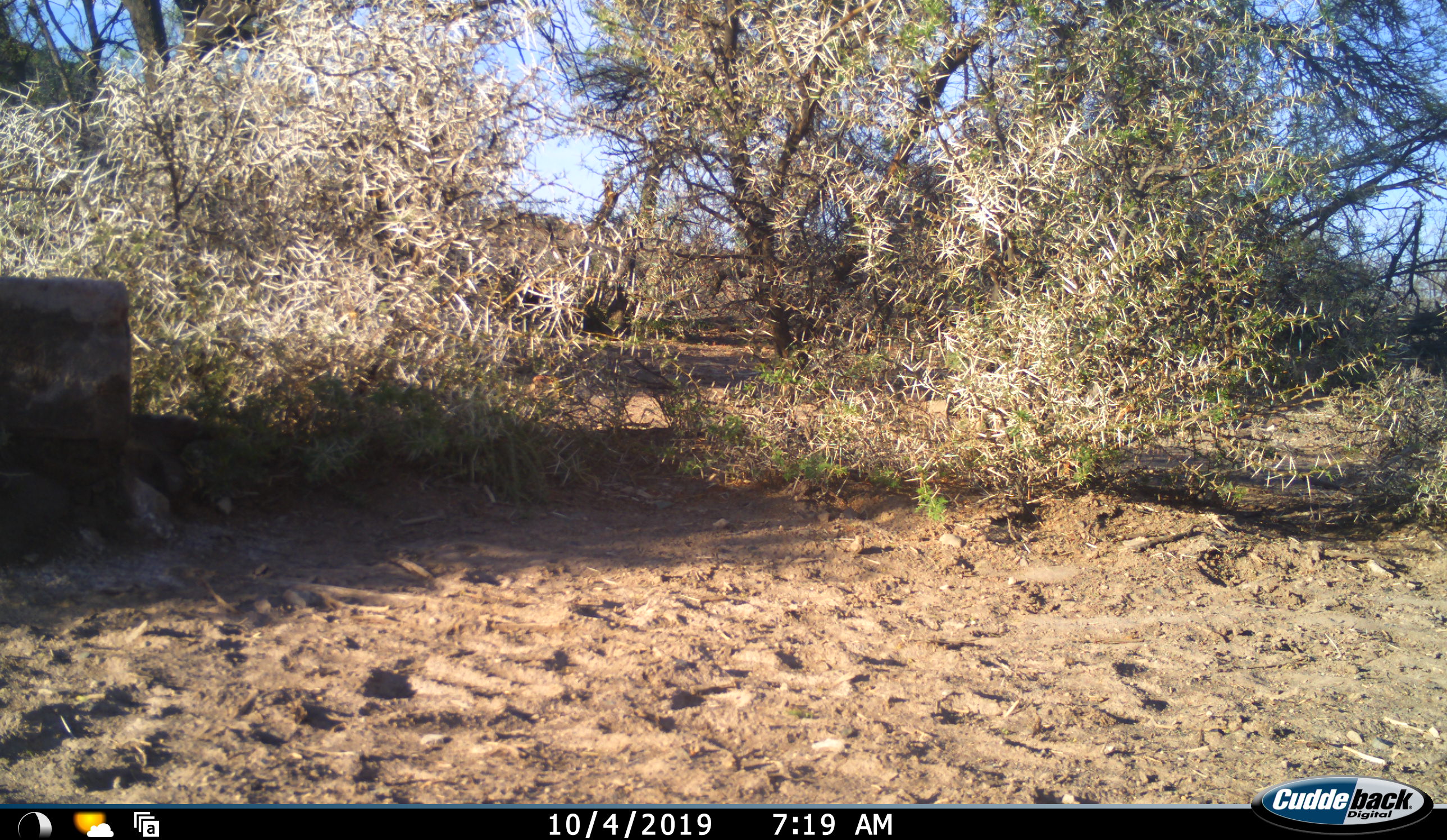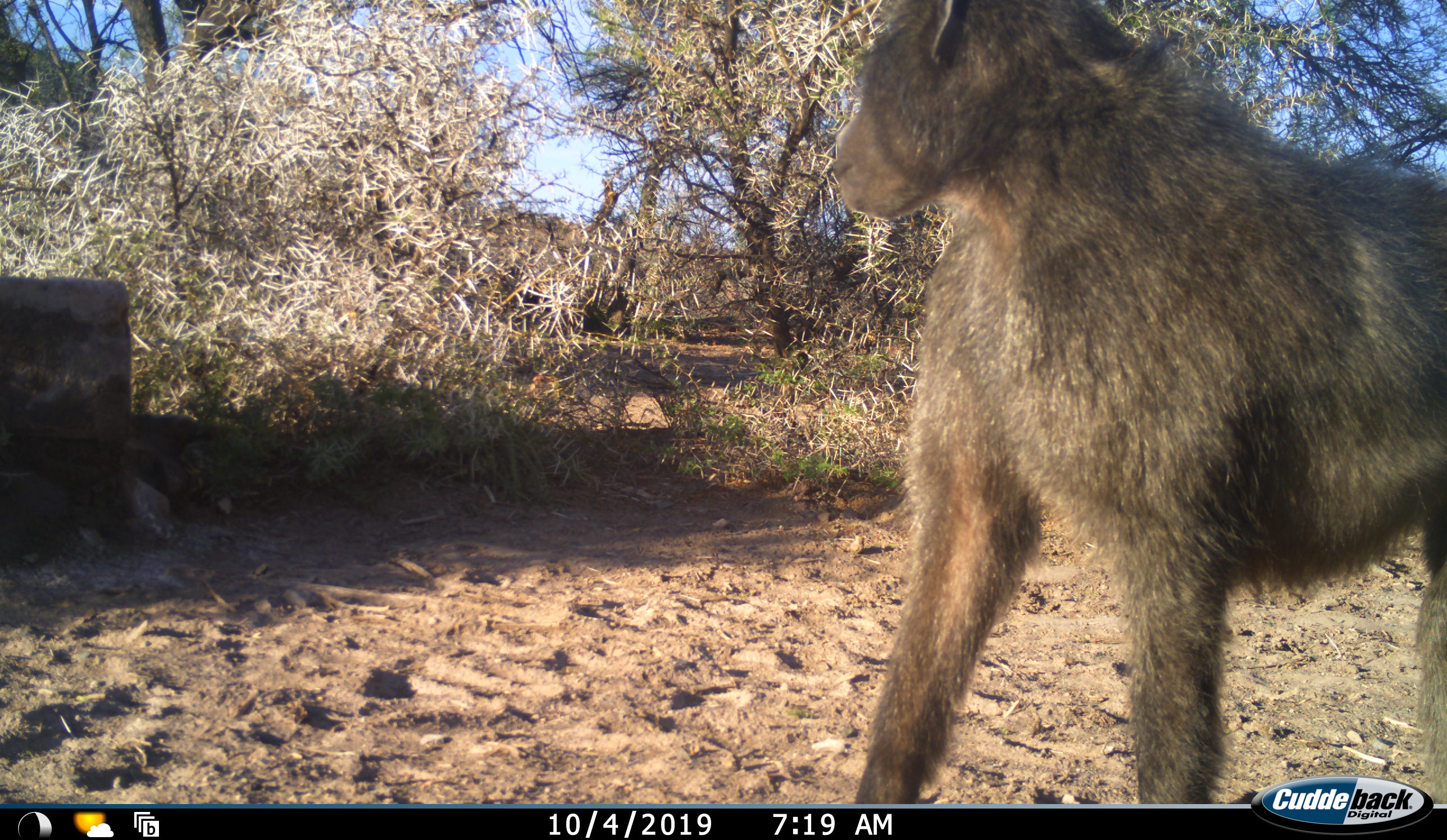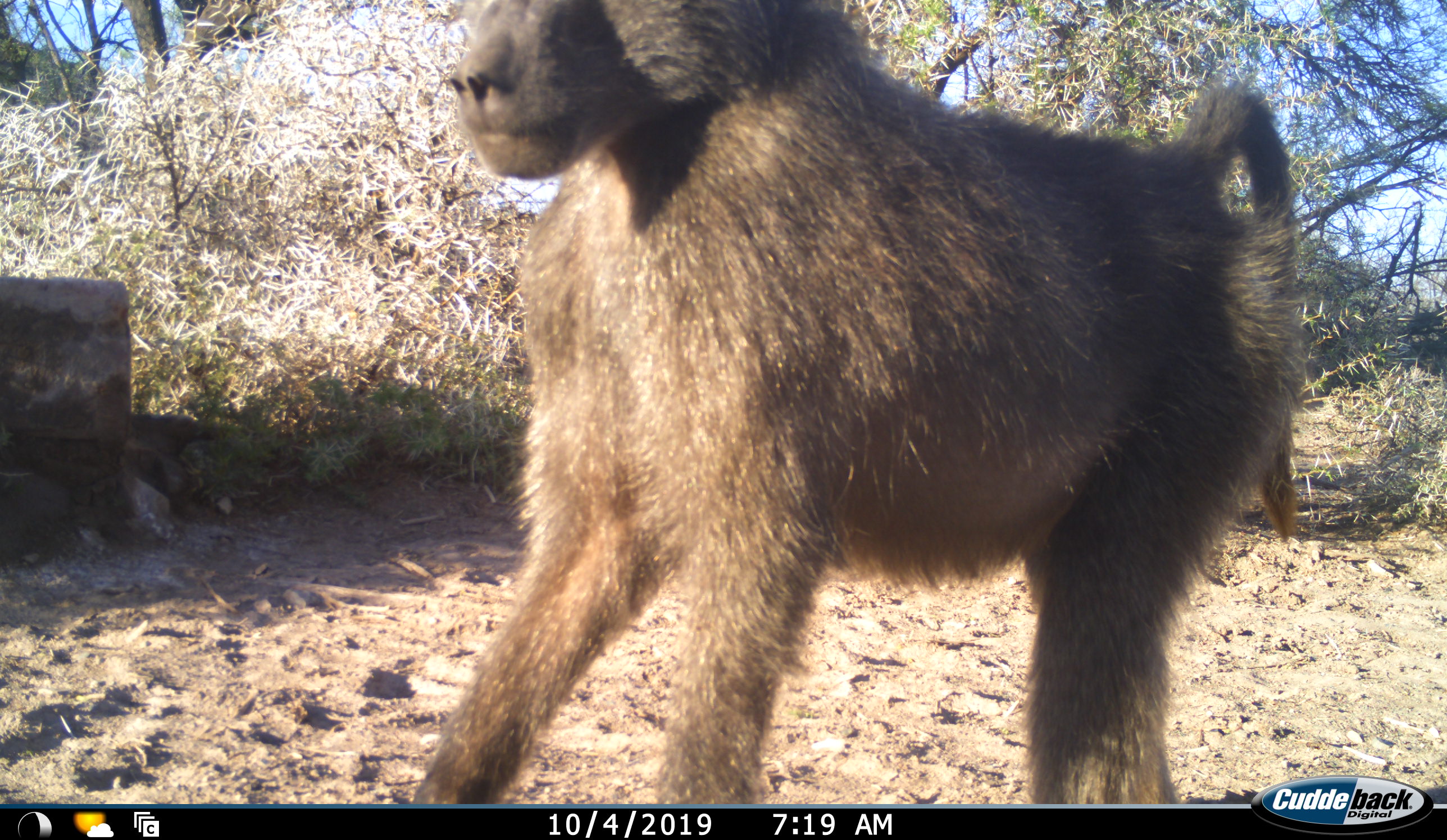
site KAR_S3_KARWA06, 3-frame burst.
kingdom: Animalia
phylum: Chordata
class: Mammalia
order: Primates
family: Cercopithecidae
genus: Papio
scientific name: Papio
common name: baboon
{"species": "baboon (Papio)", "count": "1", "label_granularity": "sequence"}